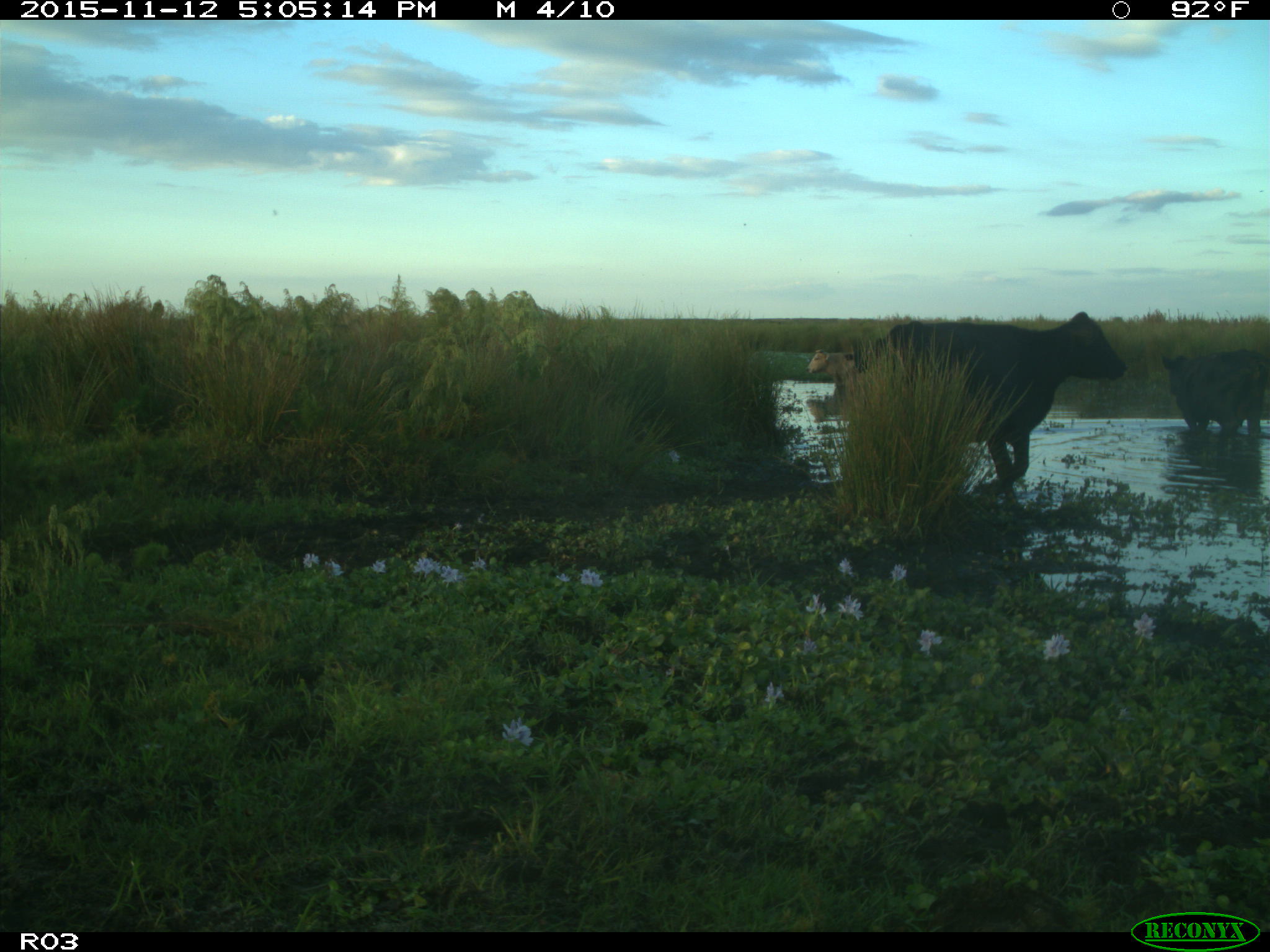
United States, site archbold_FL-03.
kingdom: Animalia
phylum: Chordata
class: Mammalia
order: Artiodactyla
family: Bovidae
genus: Bos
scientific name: Bos taurus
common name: domestic cow